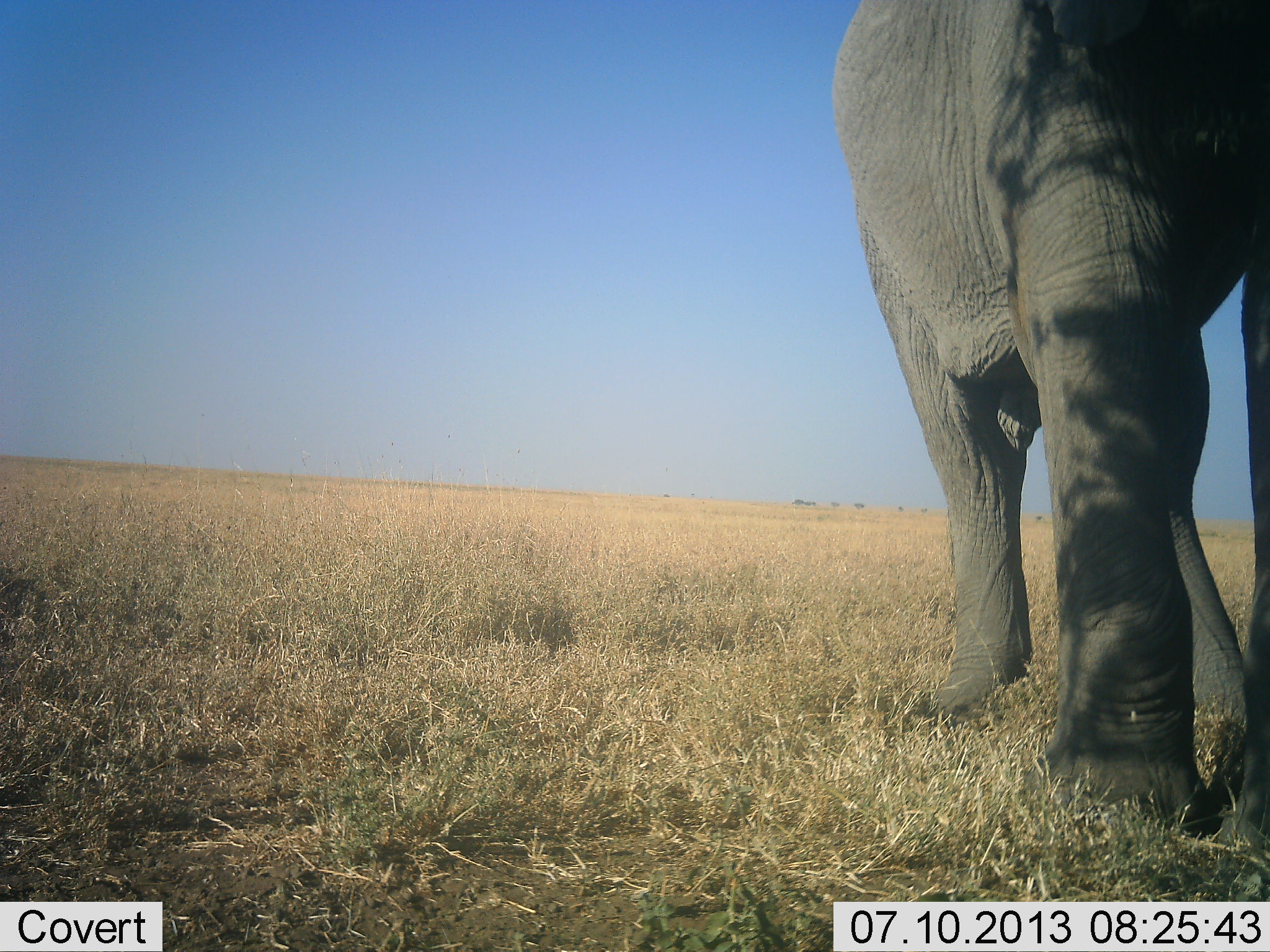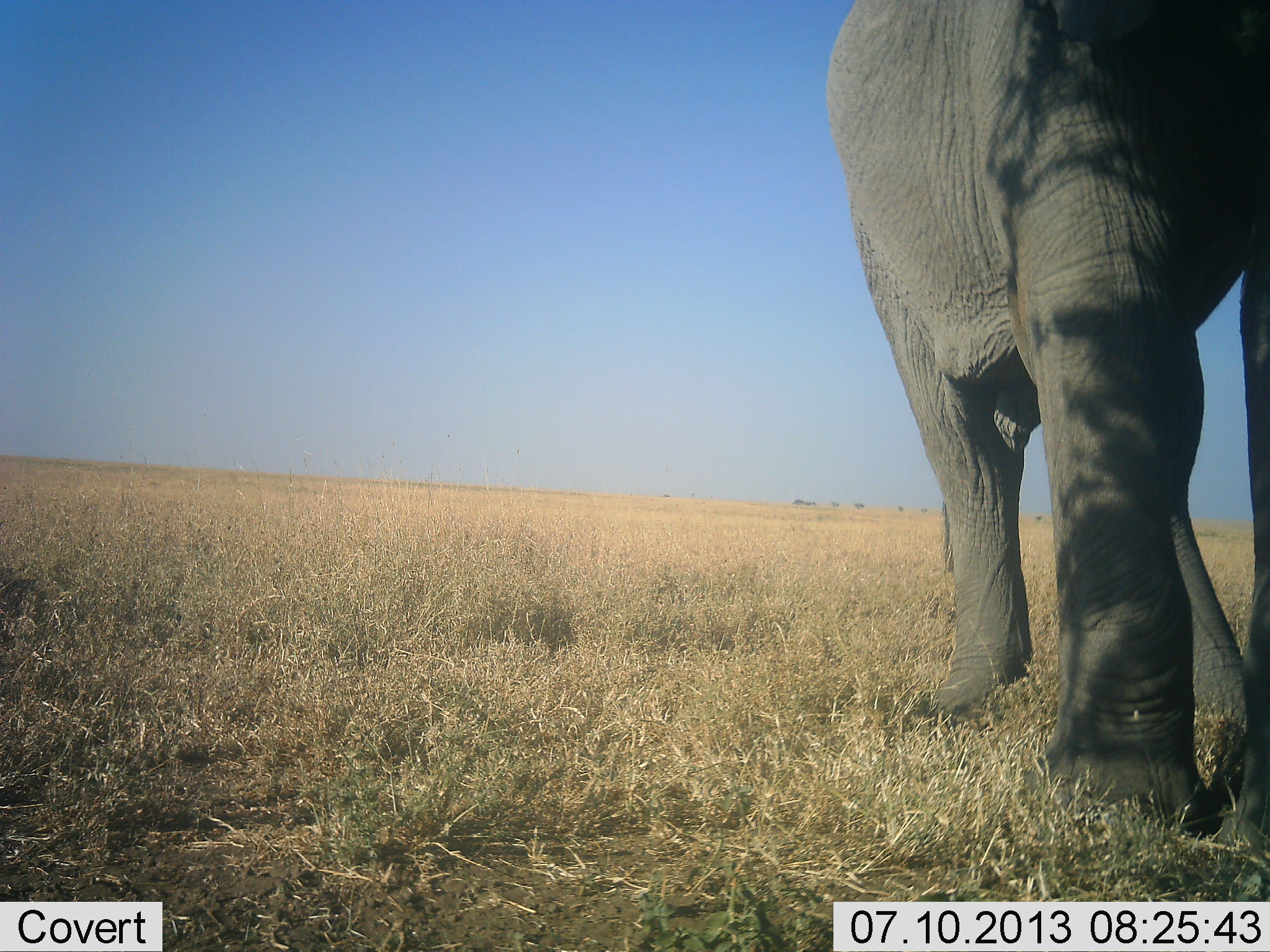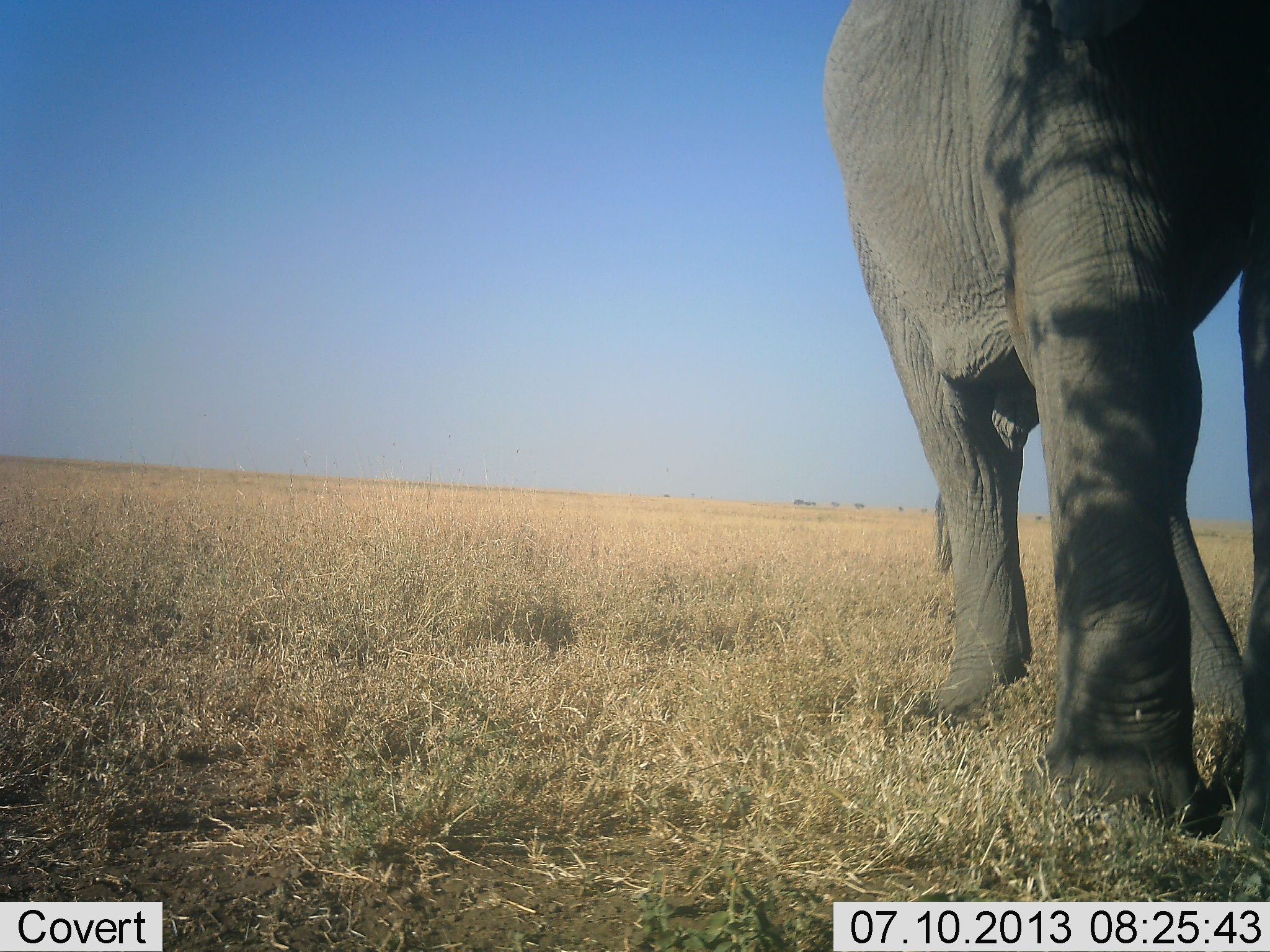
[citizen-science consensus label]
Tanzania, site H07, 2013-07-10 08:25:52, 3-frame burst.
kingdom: Animalia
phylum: Chordata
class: Mammalia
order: Proboscidea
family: Elephantidae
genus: Loxodonta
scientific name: Loxodonta africana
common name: african bush elephant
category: elephant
Elephant (african bush elephant) (Loxodonta africana), count 1. Behavior (volunteer vote fractions): standing 91%, resting 3%, moving 6%, interacting 0%. Young present (vote fraction): 0%. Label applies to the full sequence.